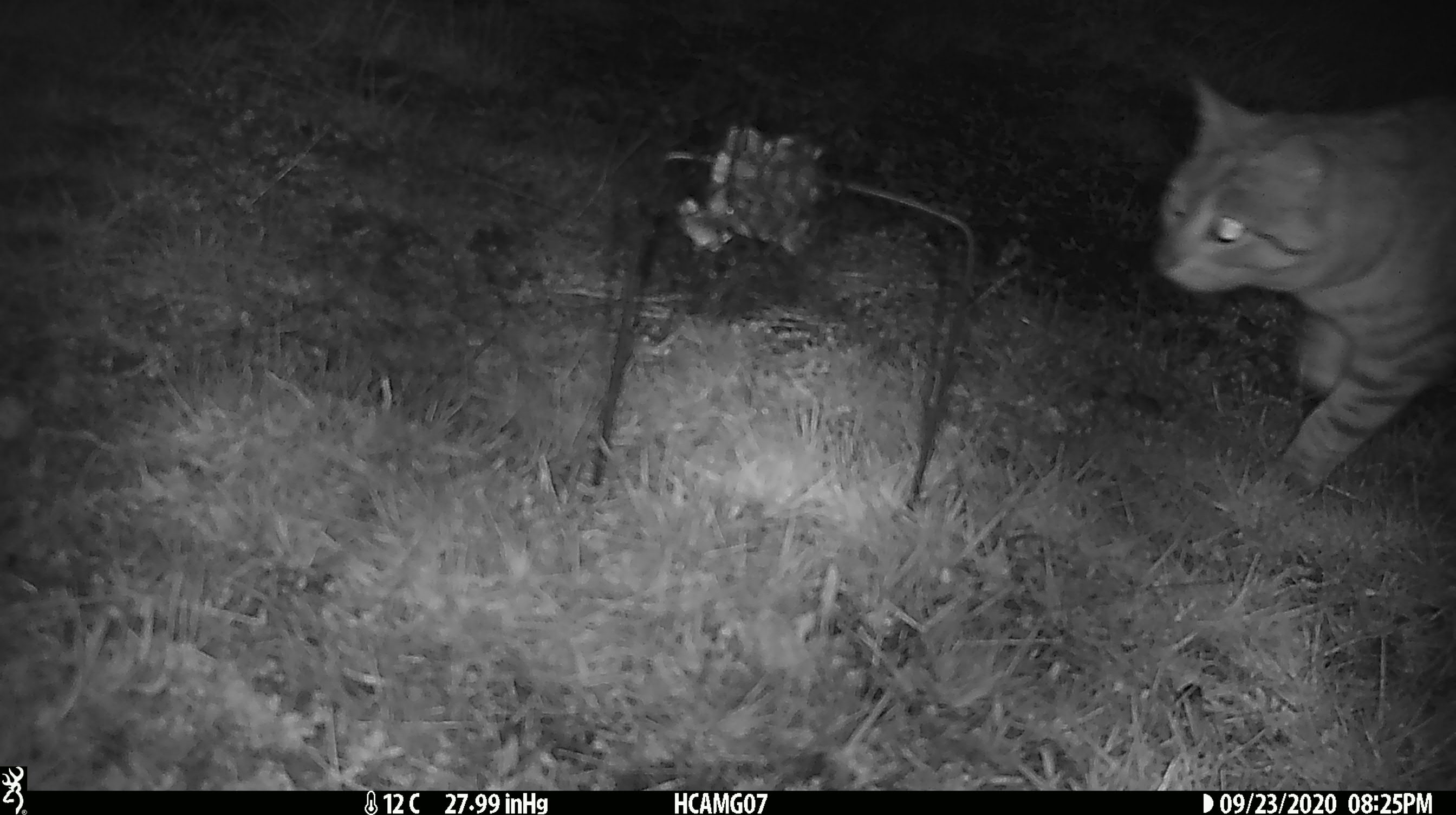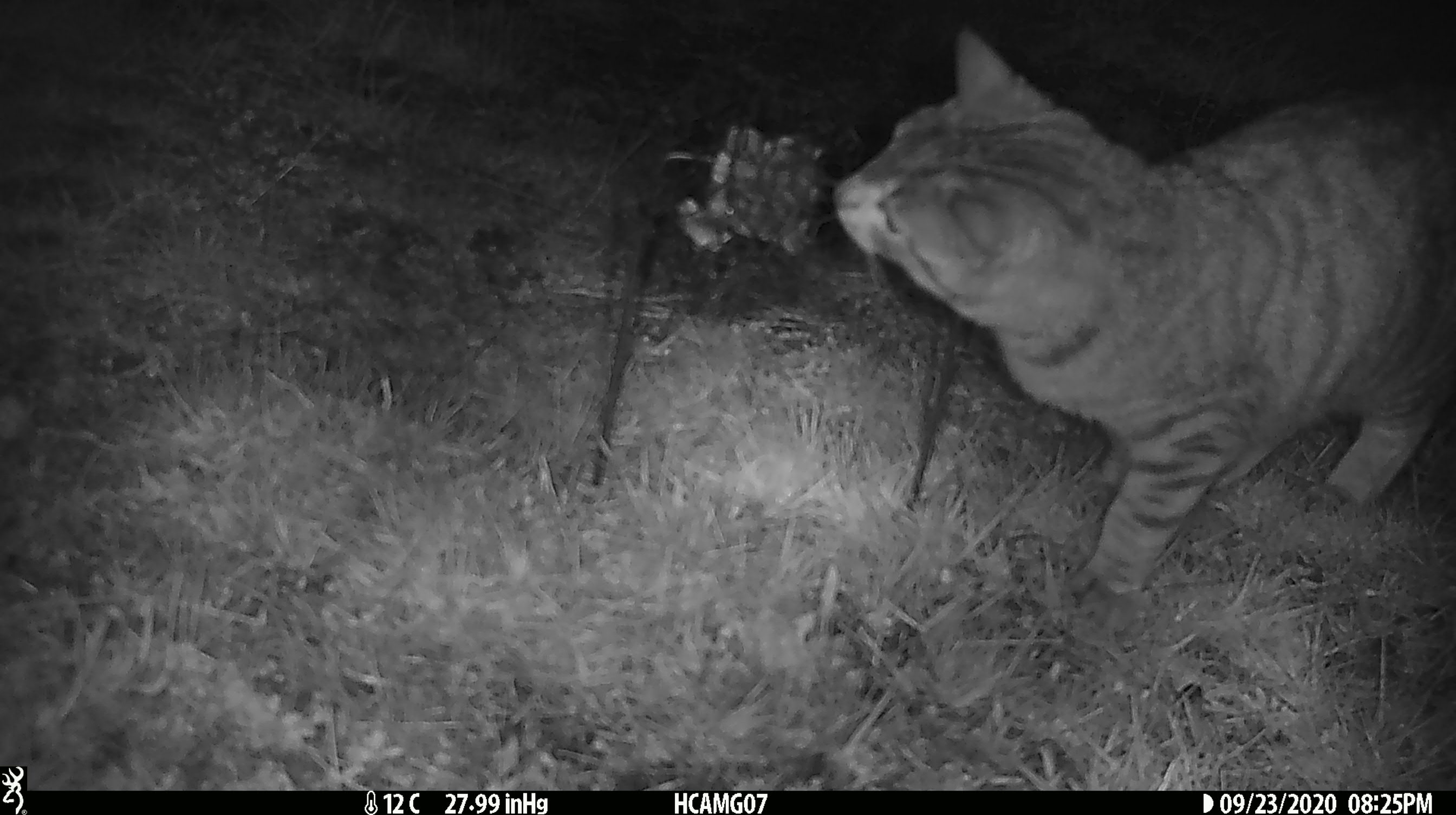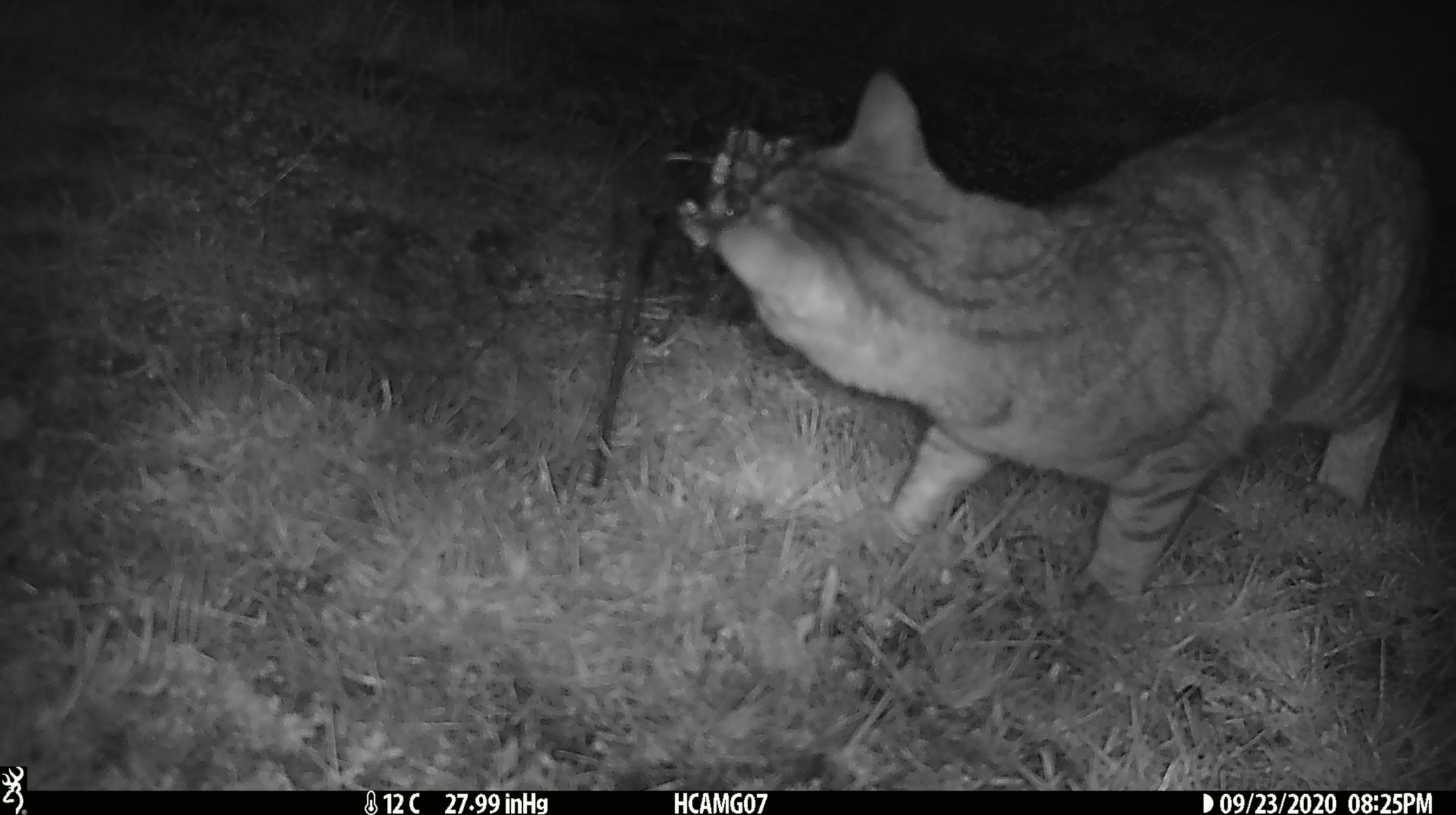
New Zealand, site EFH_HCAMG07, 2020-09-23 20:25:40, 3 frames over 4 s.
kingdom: Animalia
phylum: Chordata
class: Mammalia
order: Carnivora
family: Felidae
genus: Felis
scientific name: Felis catus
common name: domestic cat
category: cat